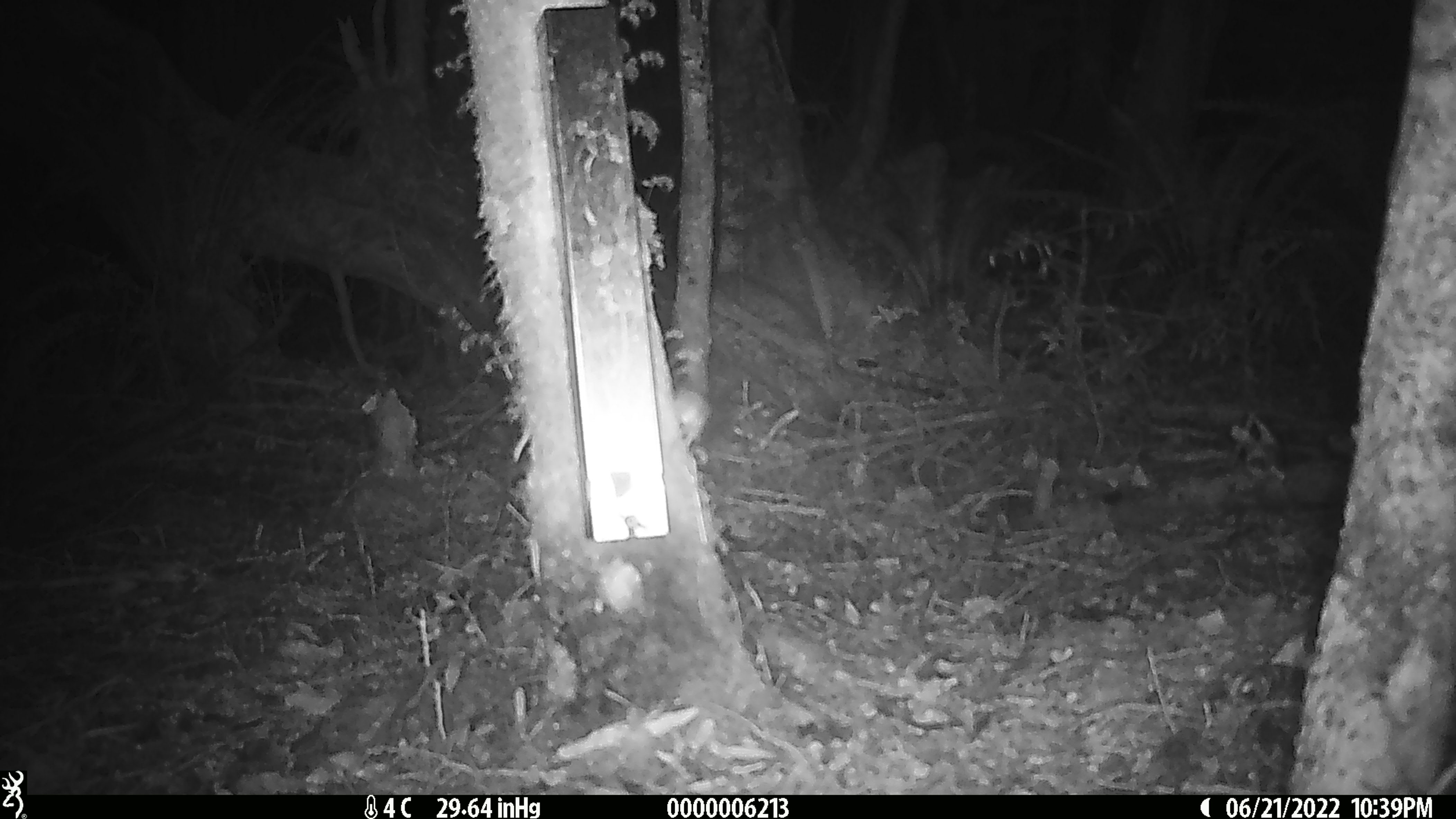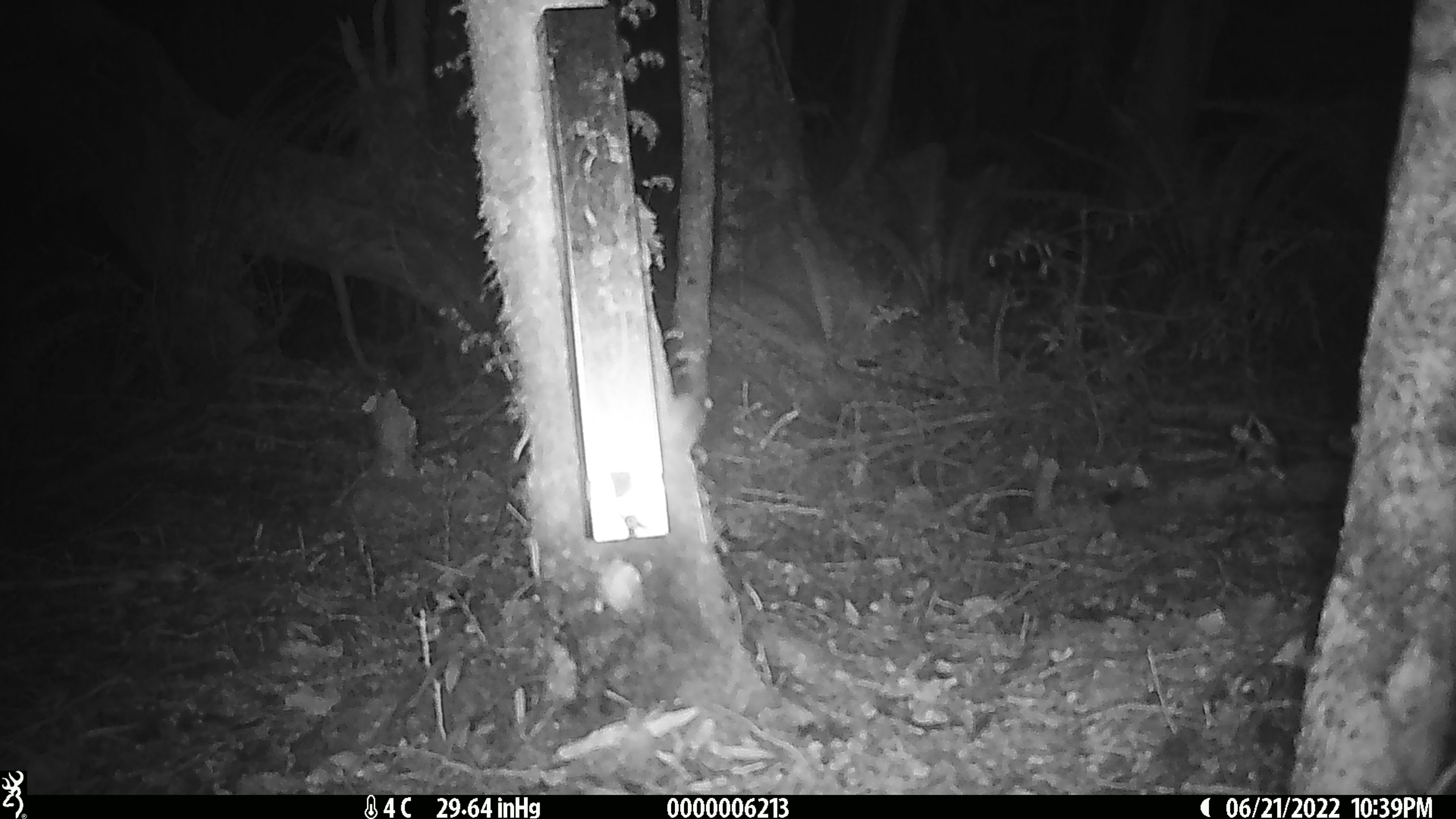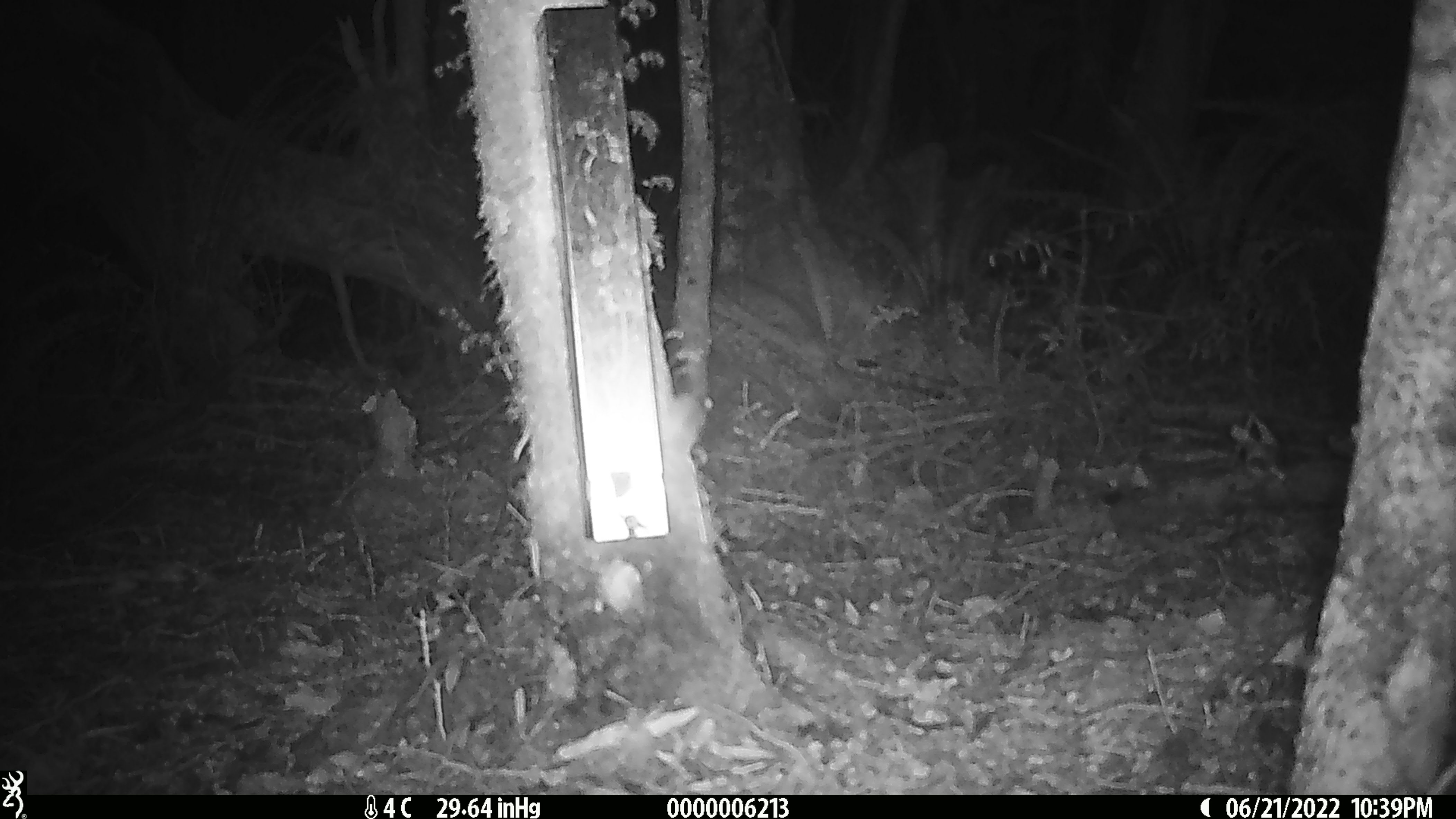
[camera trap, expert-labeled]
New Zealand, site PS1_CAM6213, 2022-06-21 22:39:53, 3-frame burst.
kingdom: Animalia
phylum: Chordata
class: Mammalia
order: Rodentia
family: Muridae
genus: Mus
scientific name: Mus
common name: mouse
Mouse (Mus).